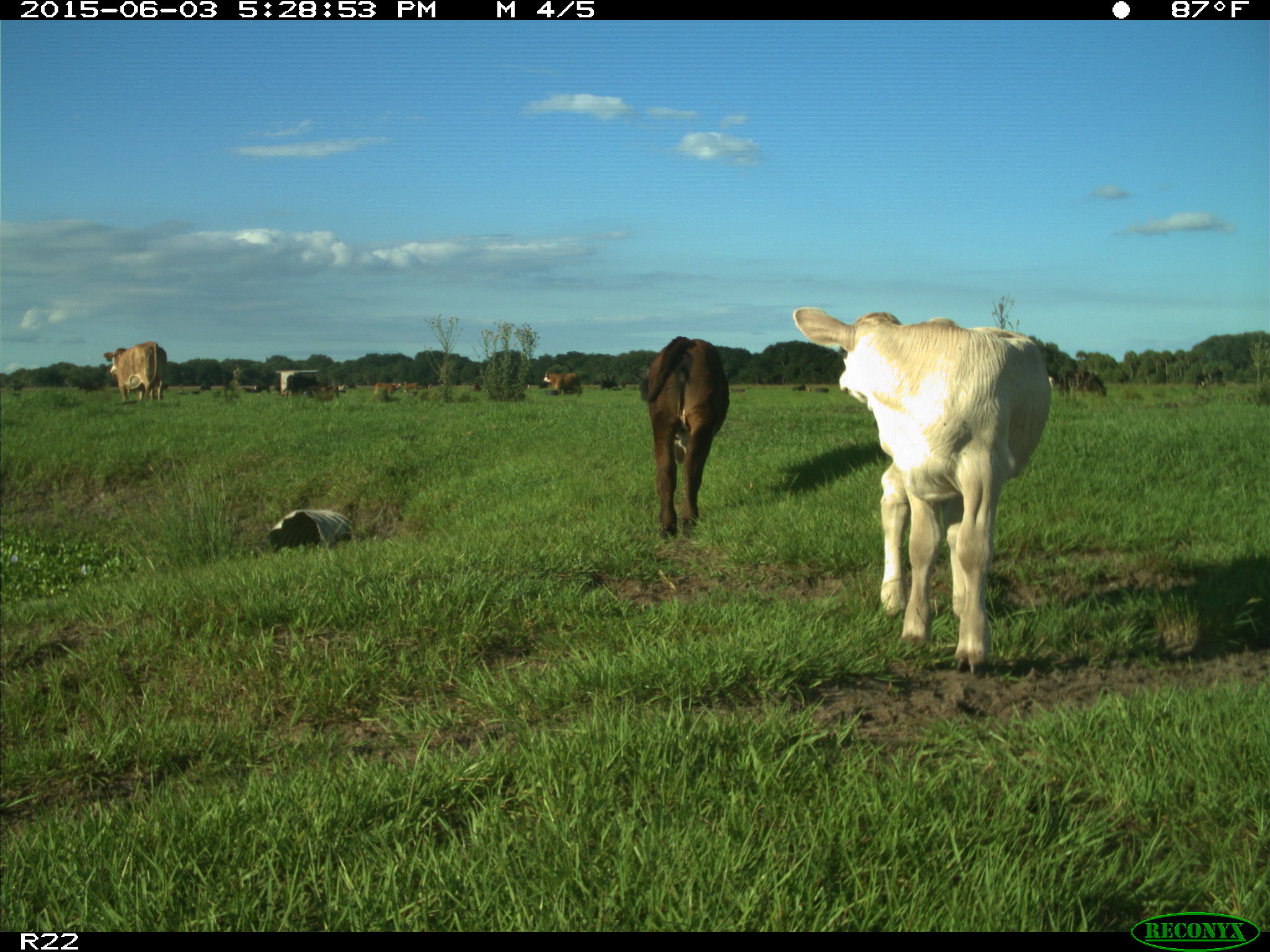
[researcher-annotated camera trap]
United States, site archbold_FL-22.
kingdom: Animalia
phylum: Chordata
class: Mammalia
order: Artiodactyla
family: Bovidae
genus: Bos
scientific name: Bos taurus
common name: domestic cow